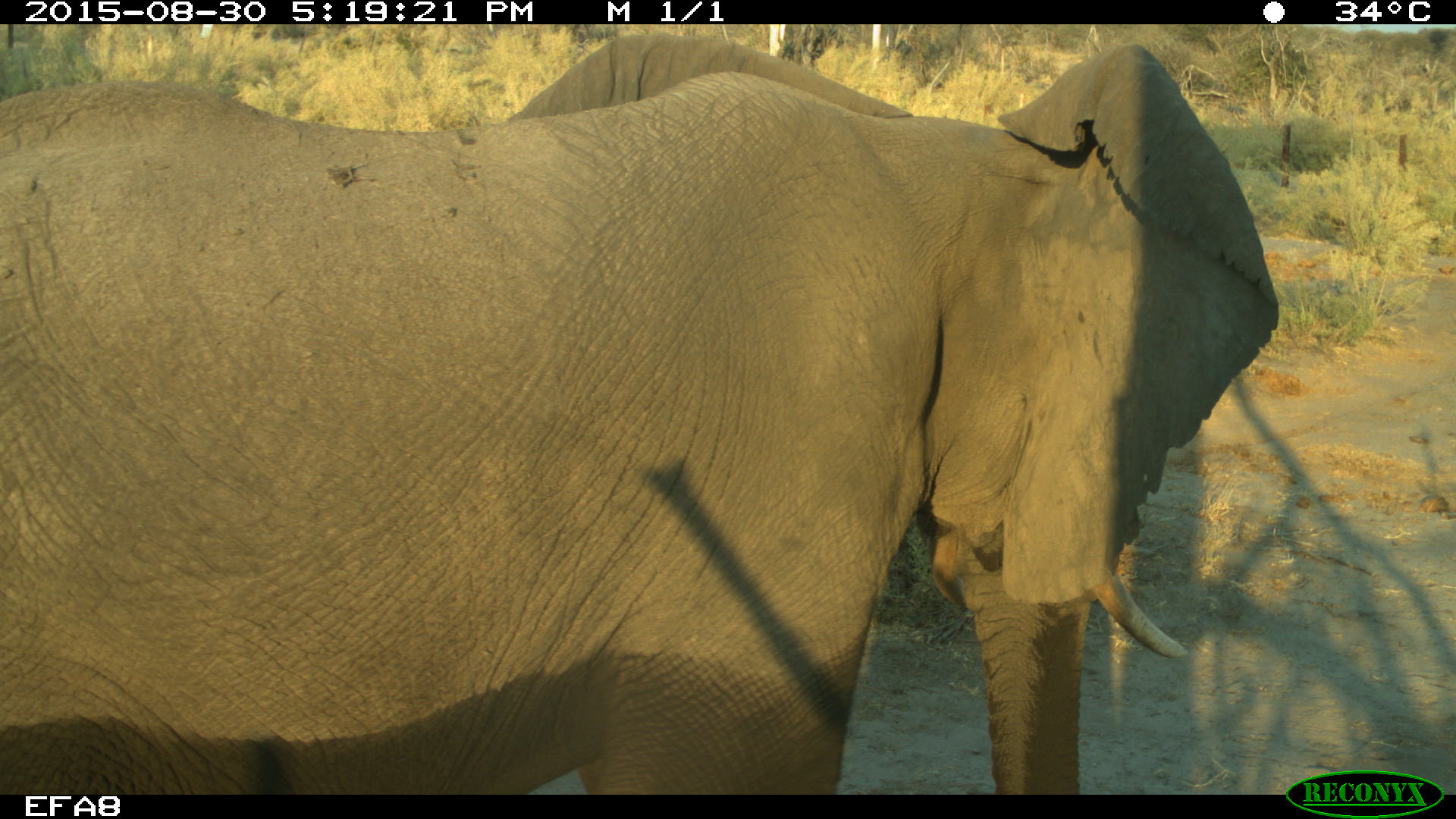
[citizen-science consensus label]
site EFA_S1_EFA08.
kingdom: Animalia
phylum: Chordata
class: Mammalia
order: Proboscidea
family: Elephantidae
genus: Loxodonta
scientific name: Loxodonta africana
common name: african bush elephant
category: elephant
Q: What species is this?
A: Elephant (african bush elephant) (Loxodonta africana).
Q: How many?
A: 1.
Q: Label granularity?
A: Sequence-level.